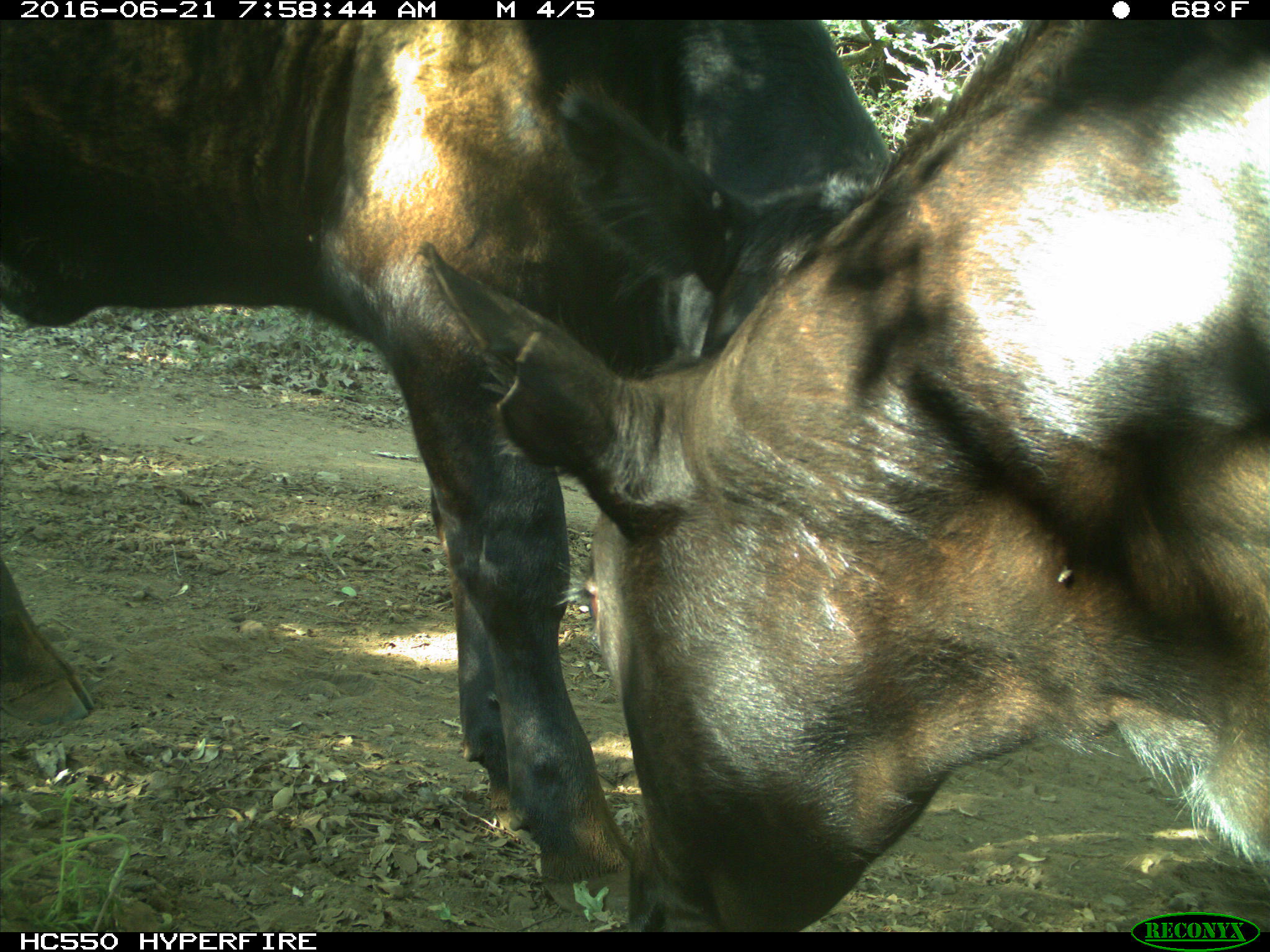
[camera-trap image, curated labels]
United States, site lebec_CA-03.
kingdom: Animalia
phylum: Chordata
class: Mammalia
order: Artiodactyla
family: Bovidae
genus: Bos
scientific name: Bos taurus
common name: domestic cow